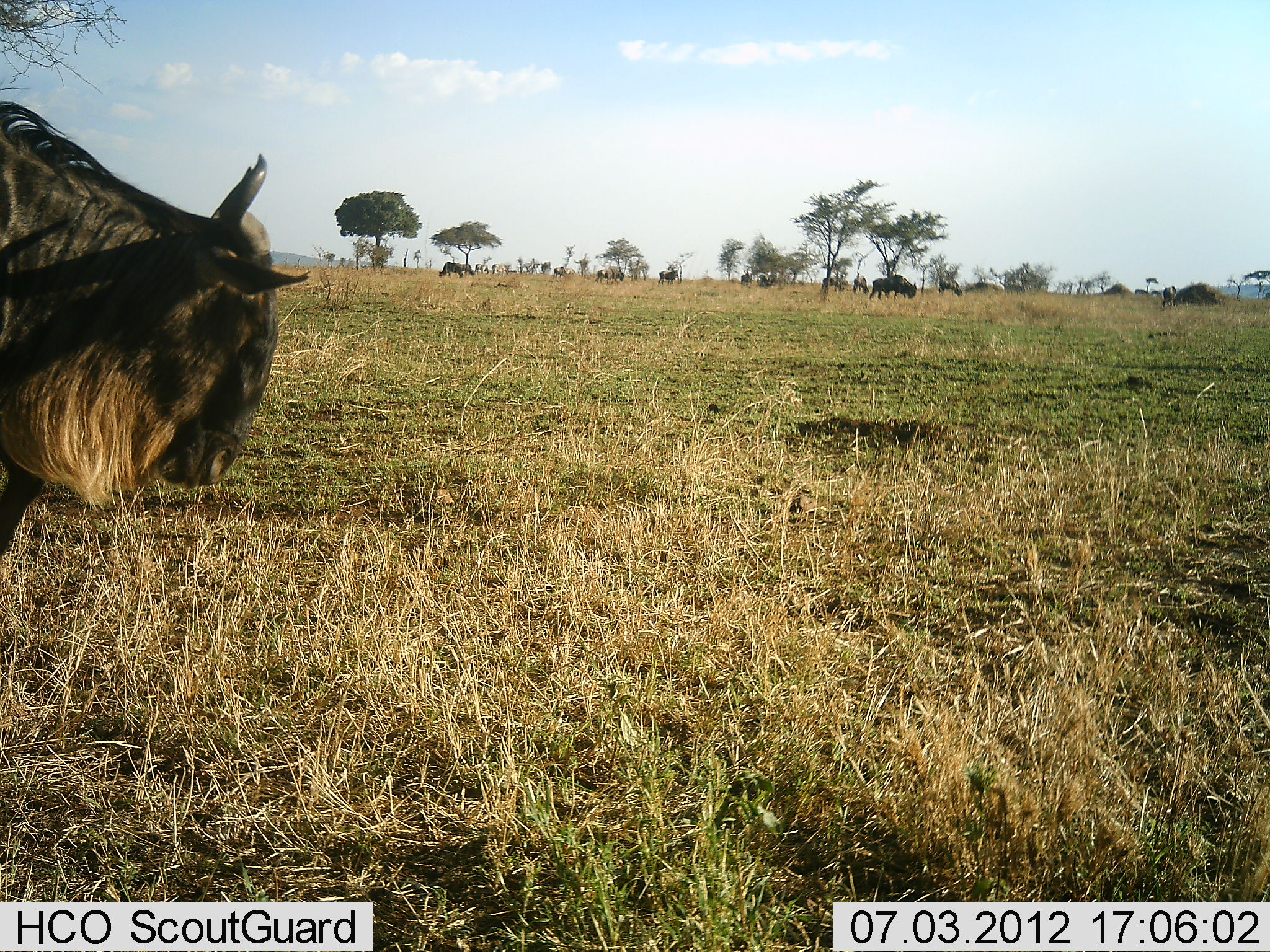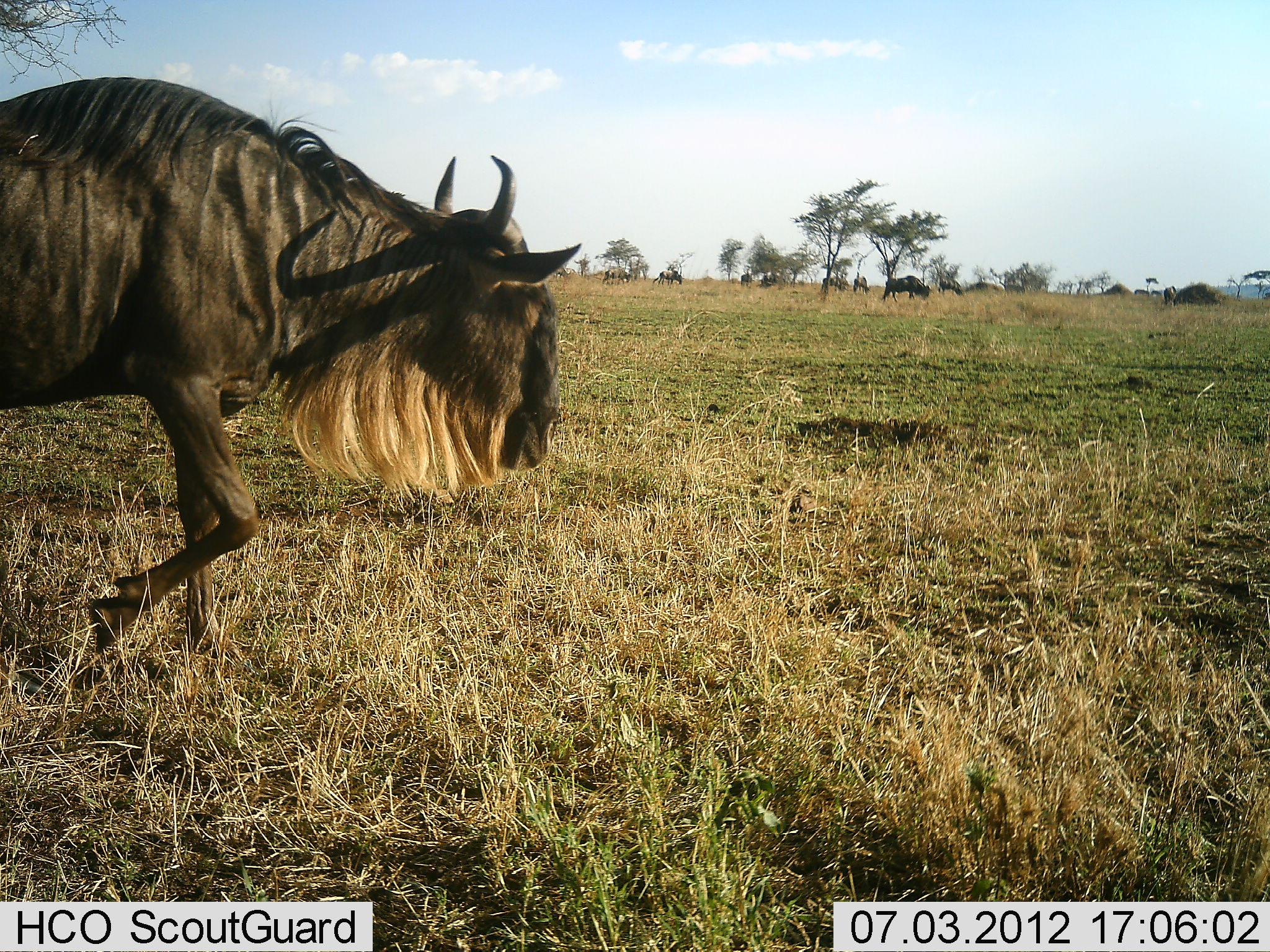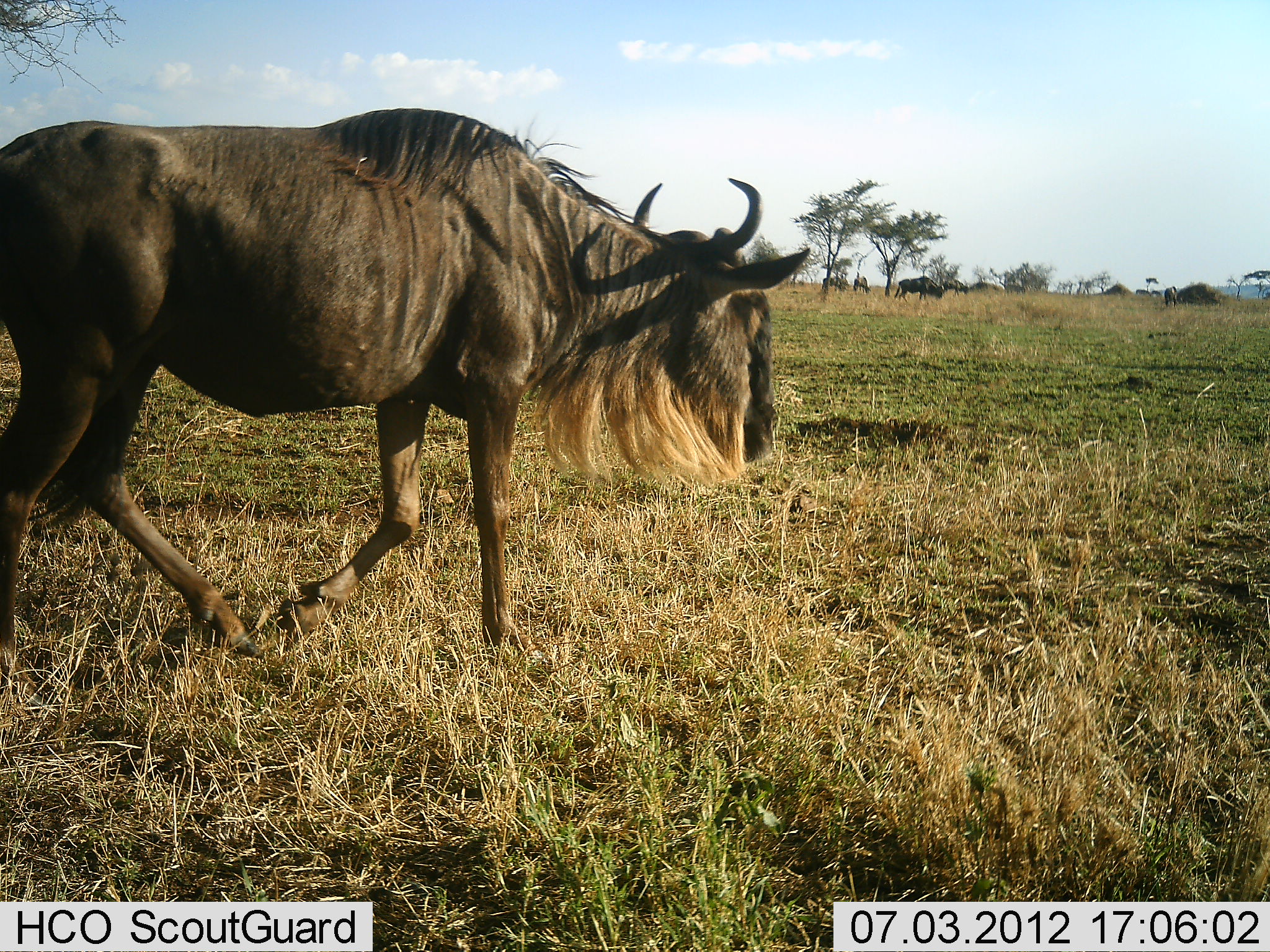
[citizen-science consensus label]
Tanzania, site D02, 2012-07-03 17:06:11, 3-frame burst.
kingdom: Animalia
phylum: Chordata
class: Mammalia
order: Artiodactyla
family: Bovidae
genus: Connochaetes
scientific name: Connochaetes taurinus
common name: blue wildebeest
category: wildebeest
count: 11-50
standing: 20%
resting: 0%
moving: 90%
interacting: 0%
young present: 0%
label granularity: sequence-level